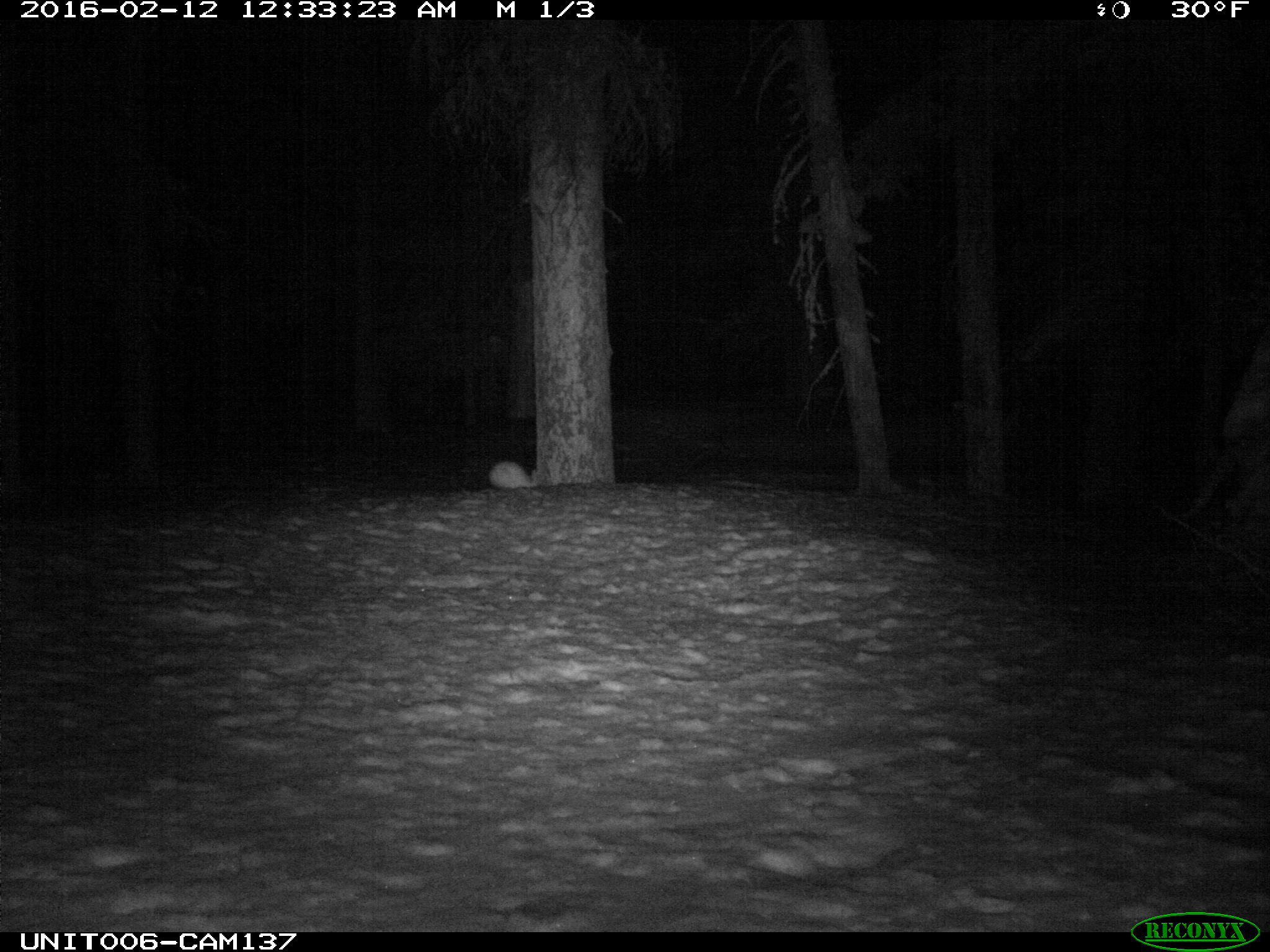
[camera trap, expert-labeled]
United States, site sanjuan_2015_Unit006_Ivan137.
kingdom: Animalia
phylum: Chordata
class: Mammalia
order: Lagomorpha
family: Leporidae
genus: Lepus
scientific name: Lepus americanus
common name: snowshoe hare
Lepus americanus (snowshoe hare).